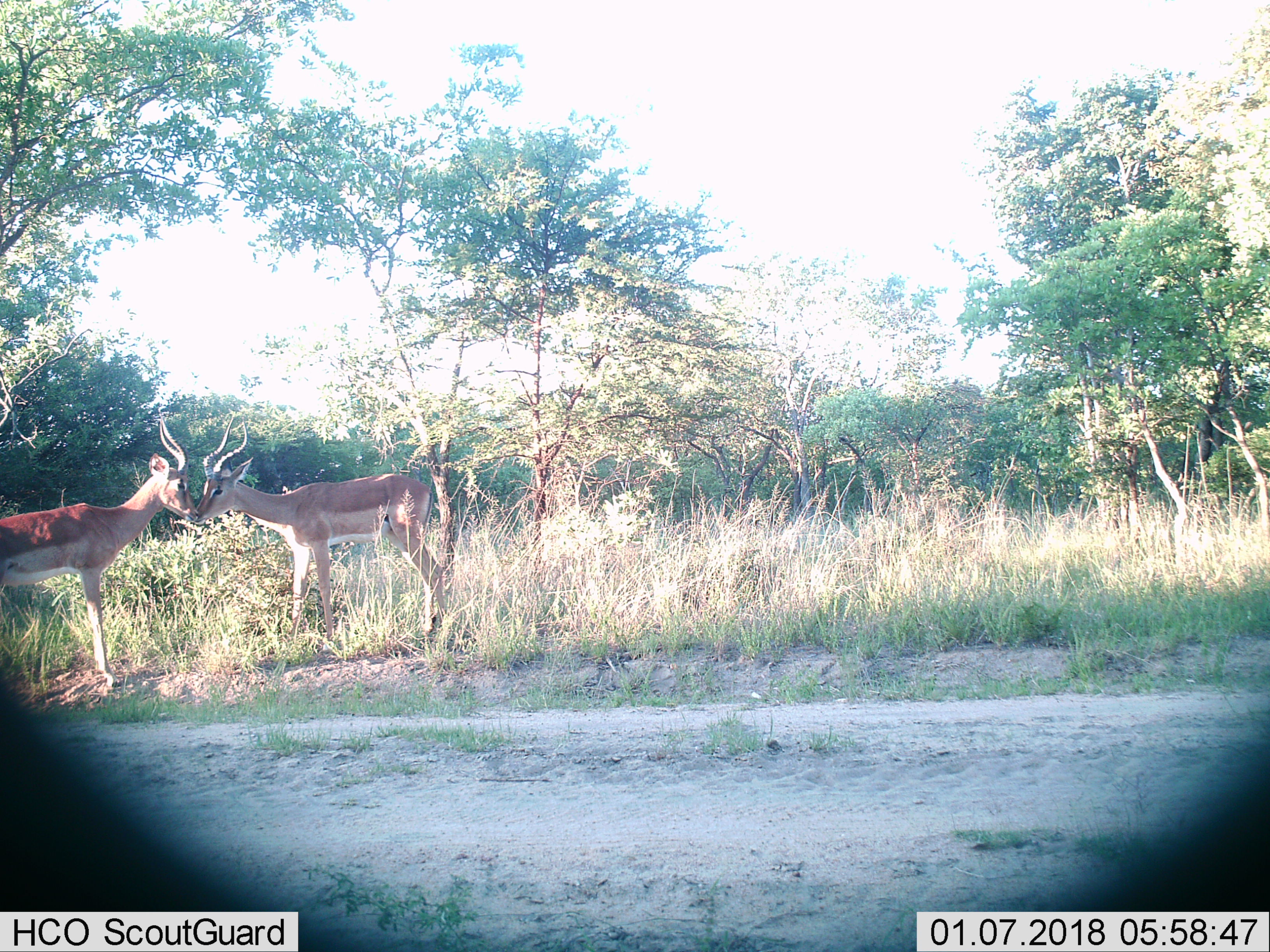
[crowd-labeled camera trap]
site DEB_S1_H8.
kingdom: Animalia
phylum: Chordata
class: Mammalia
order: Artiodactyla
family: Bovidae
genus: Aepyceros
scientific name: Aepyceros melampus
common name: impala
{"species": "impala (Aepyceros melampus)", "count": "2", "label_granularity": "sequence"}